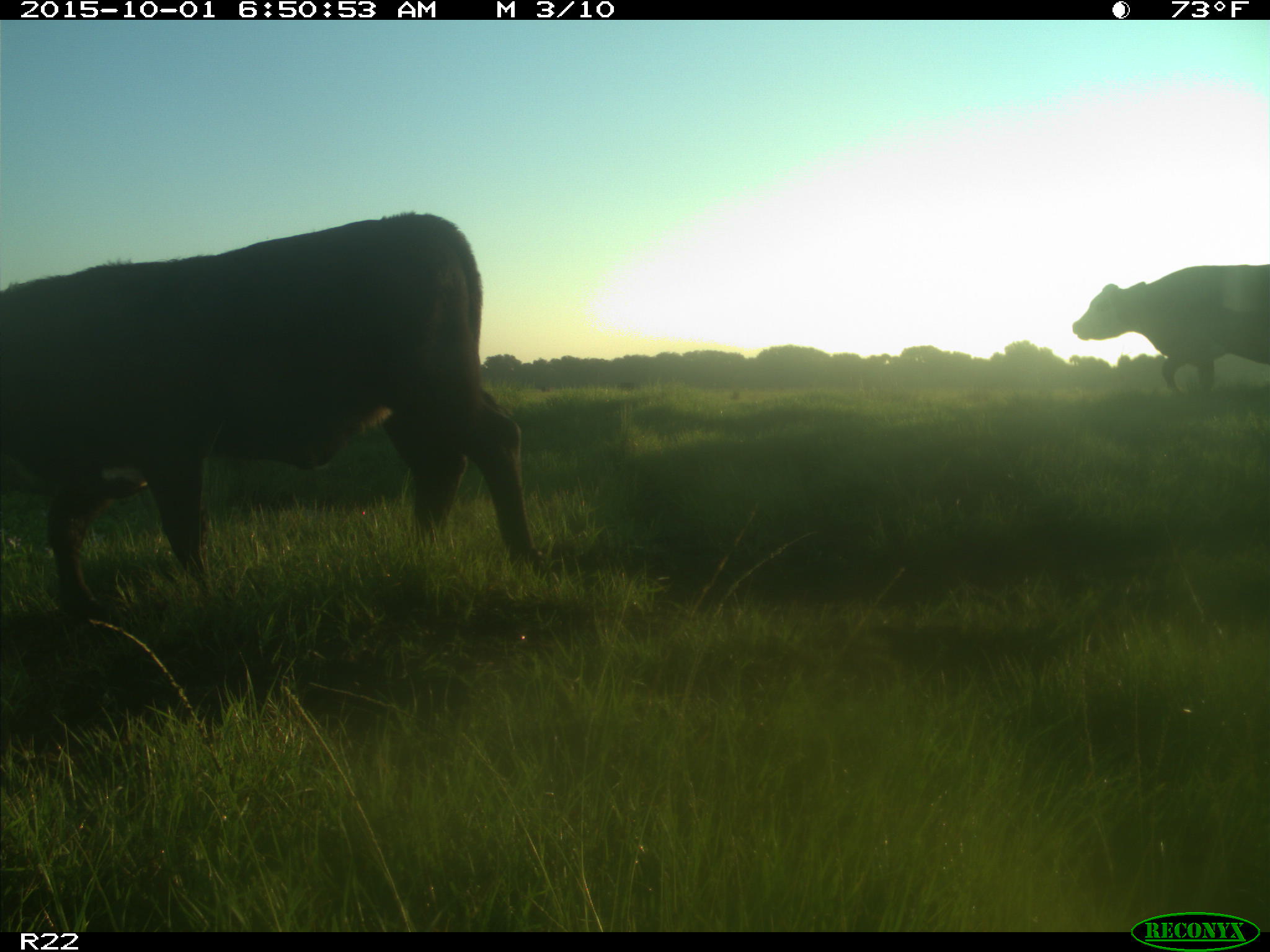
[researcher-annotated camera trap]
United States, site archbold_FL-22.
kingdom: Animalia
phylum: Chordata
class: Mammalia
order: Artiodactyla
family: Bovidae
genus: Bos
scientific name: Bos taurus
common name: domestic cow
Bos taurus (domestic cow).